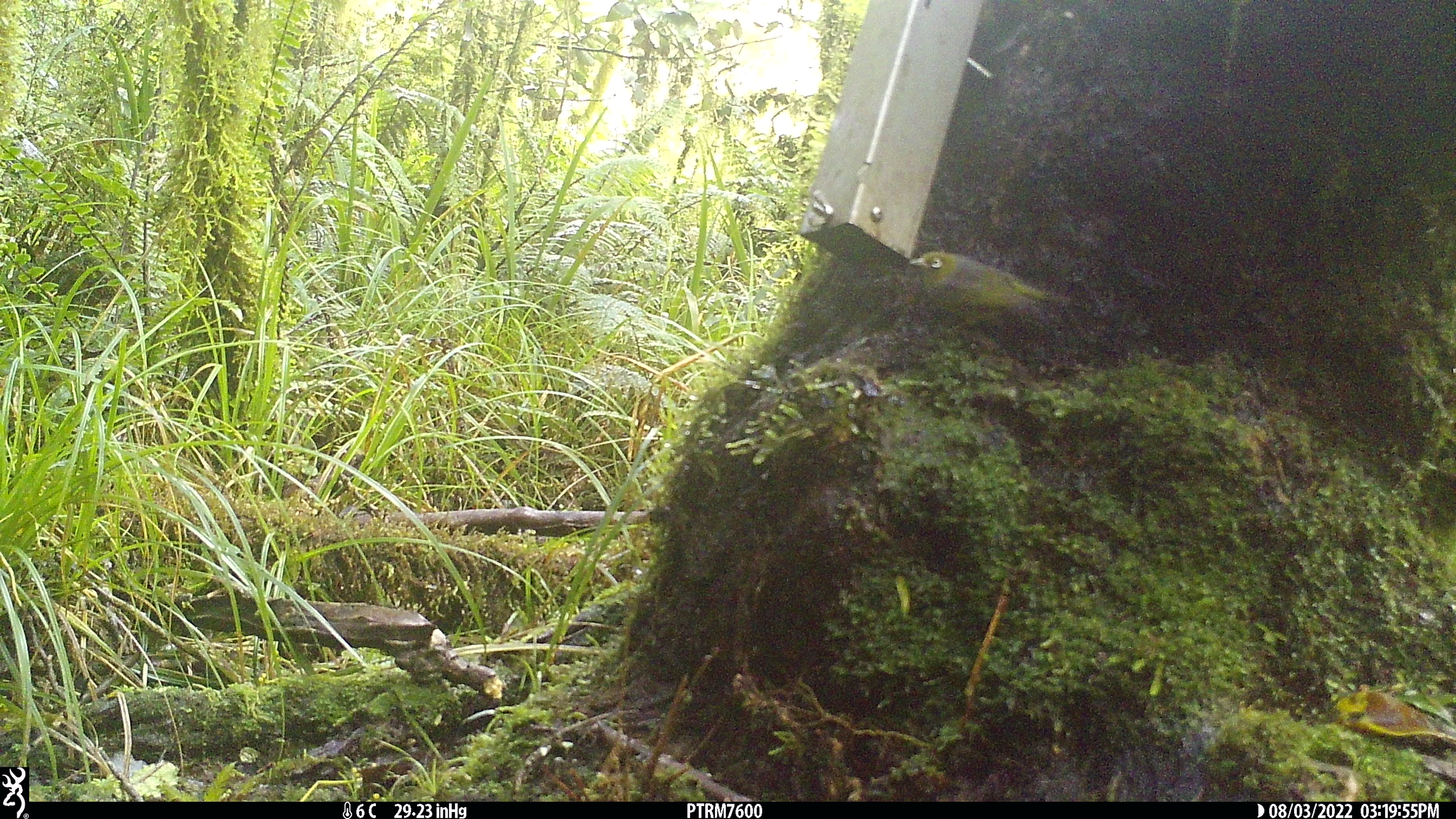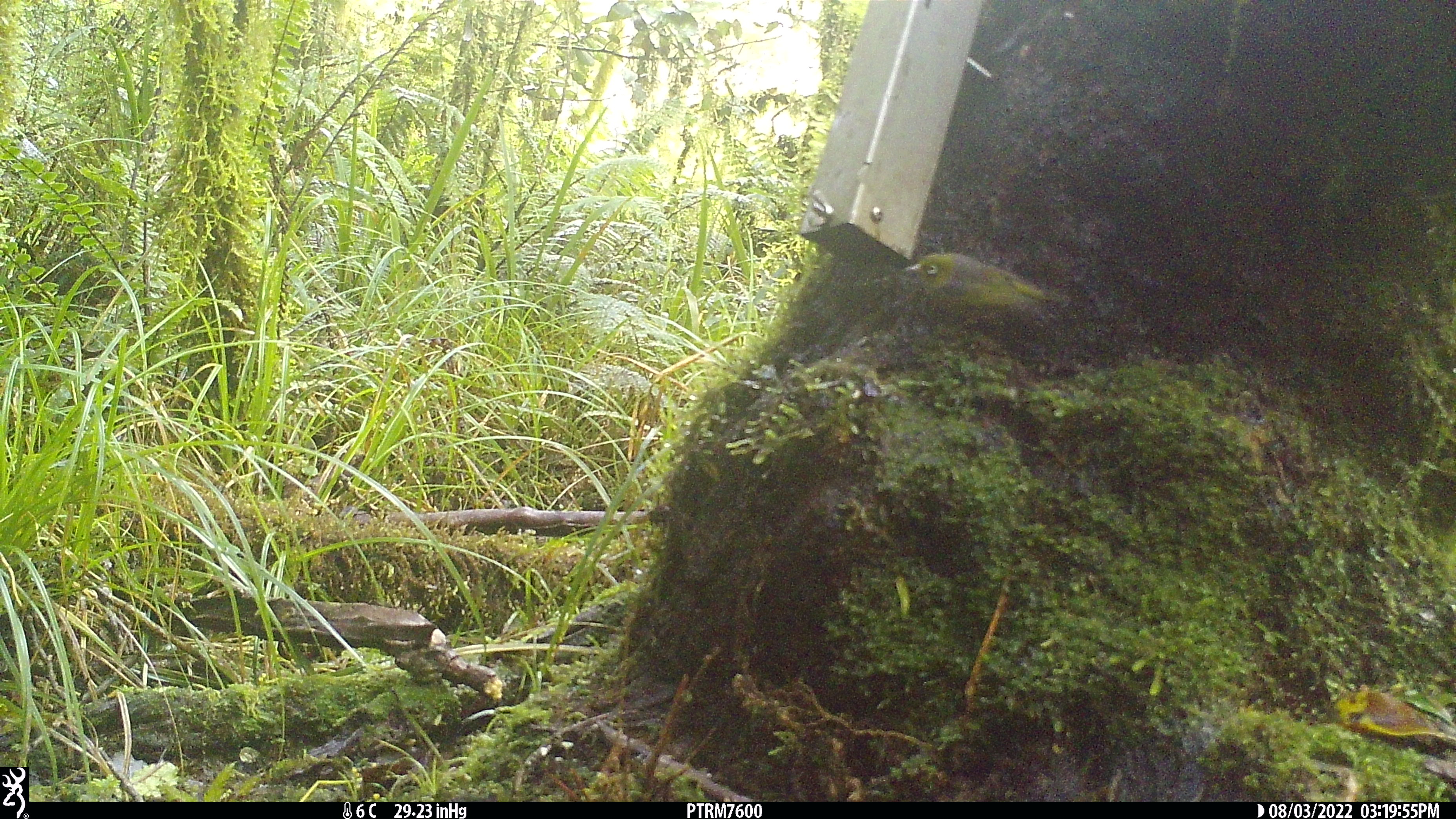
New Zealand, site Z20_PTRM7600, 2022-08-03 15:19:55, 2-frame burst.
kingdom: Animalia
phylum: Chordata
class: Aves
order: Passeriformes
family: Zosteropidae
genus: Zosterops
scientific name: Zosterops lateralis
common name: silvereye